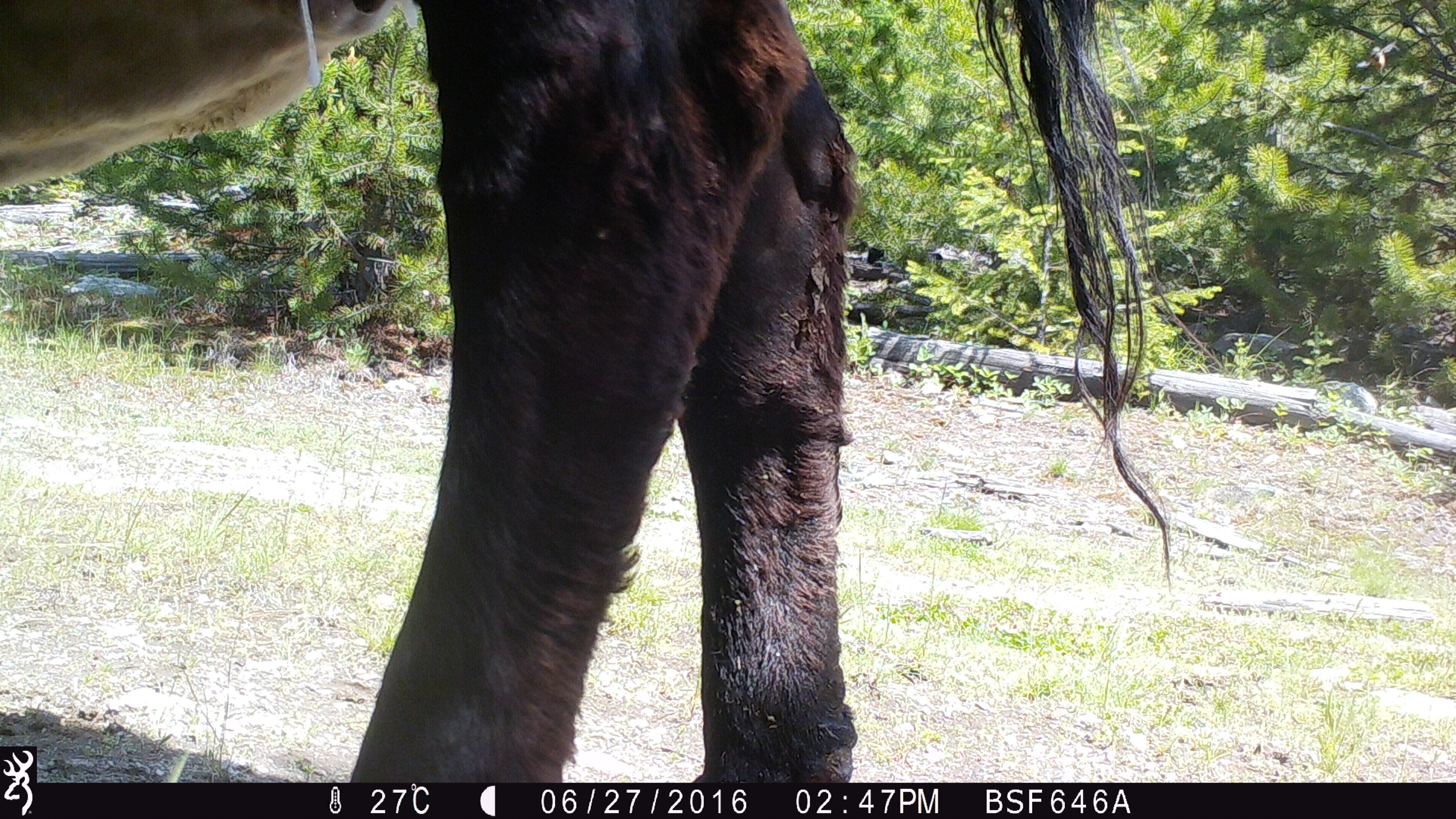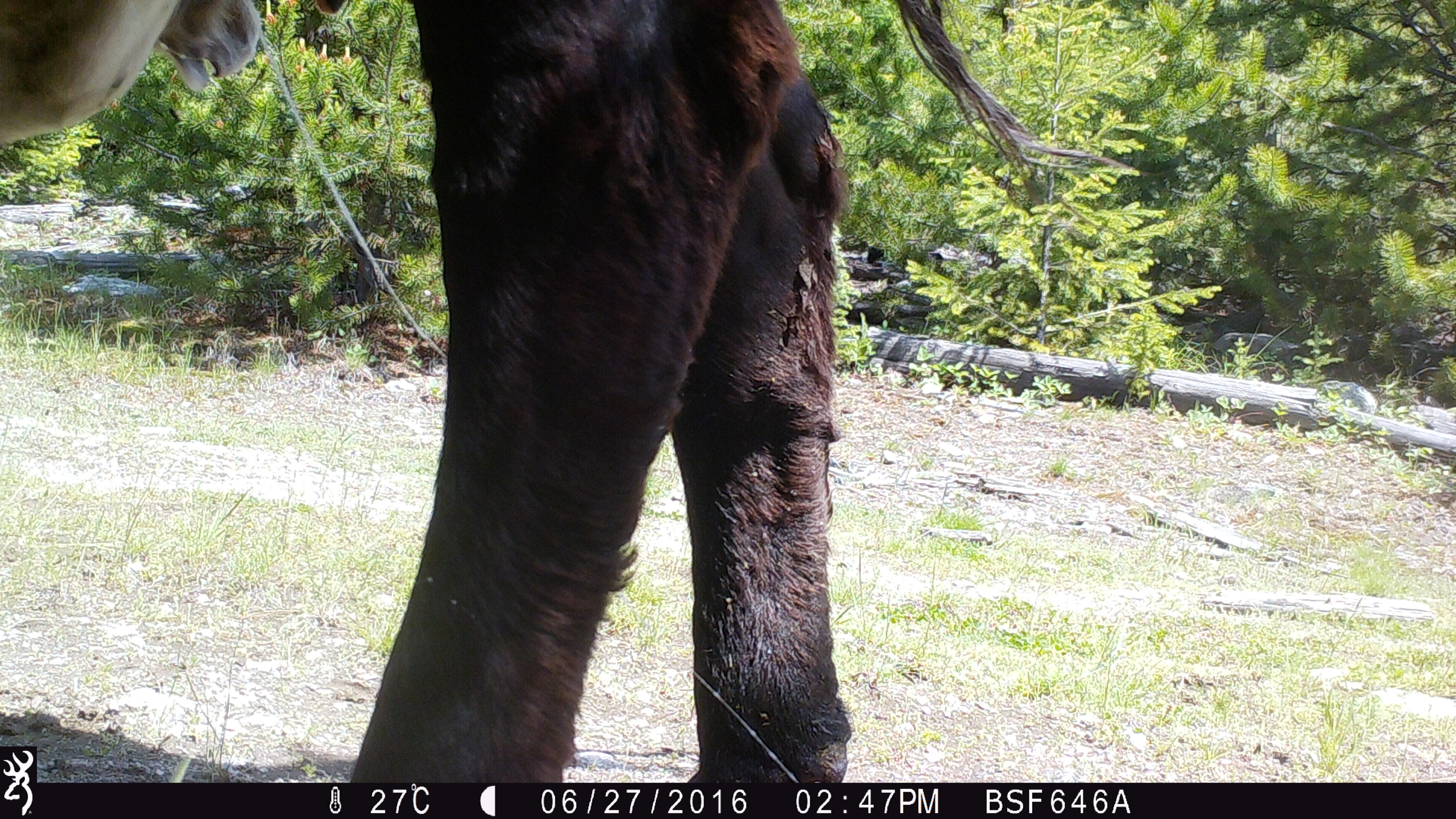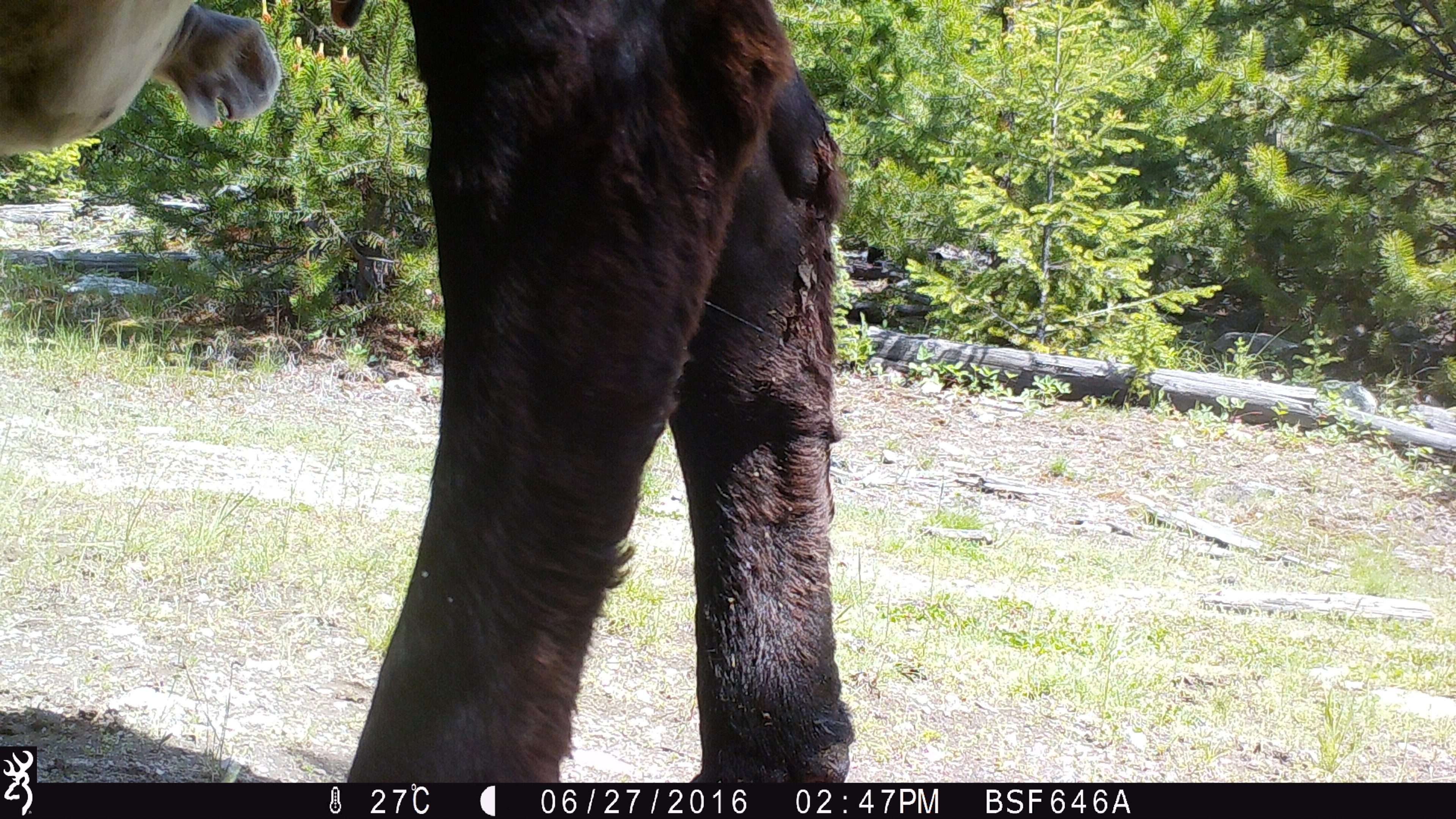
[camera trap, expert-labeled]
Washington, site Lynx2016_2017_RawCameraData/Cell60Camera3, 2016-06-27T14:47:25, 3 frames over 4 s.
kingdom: Animalia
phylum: Chordata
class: Mammalia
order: Artiodactyla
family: Bovidae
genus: Bos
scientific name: Bos taurus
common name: domestic cattle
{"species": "domestic cattle (Bos taurus)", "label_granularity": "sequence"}